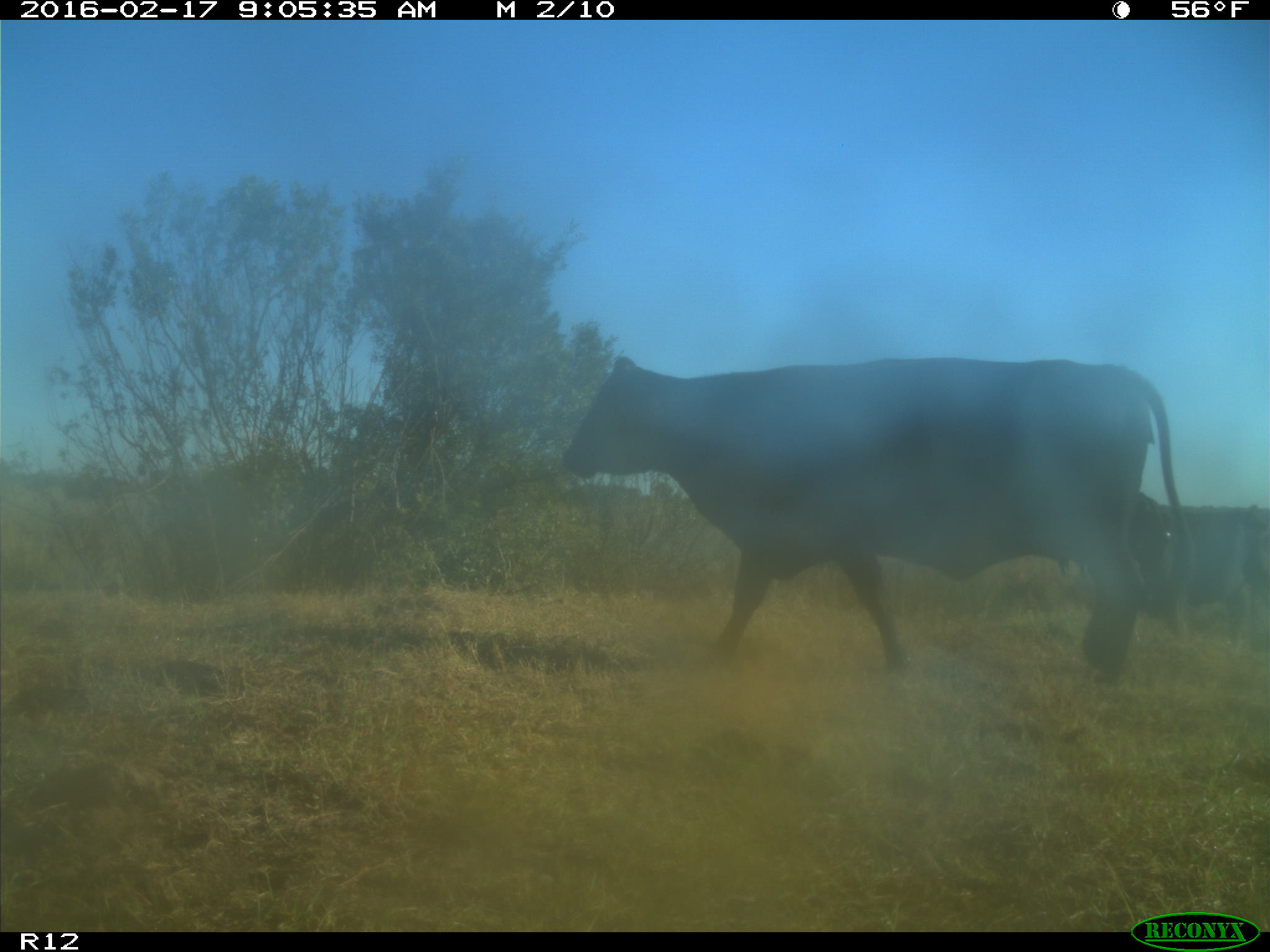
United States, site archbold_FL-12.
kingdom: Animalia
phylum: Chordata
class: Mammalia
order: Artiodactyla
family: Bovidae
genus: Bos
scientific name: Bos taurus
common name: domestic cow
Bos taurus (domestic cow).